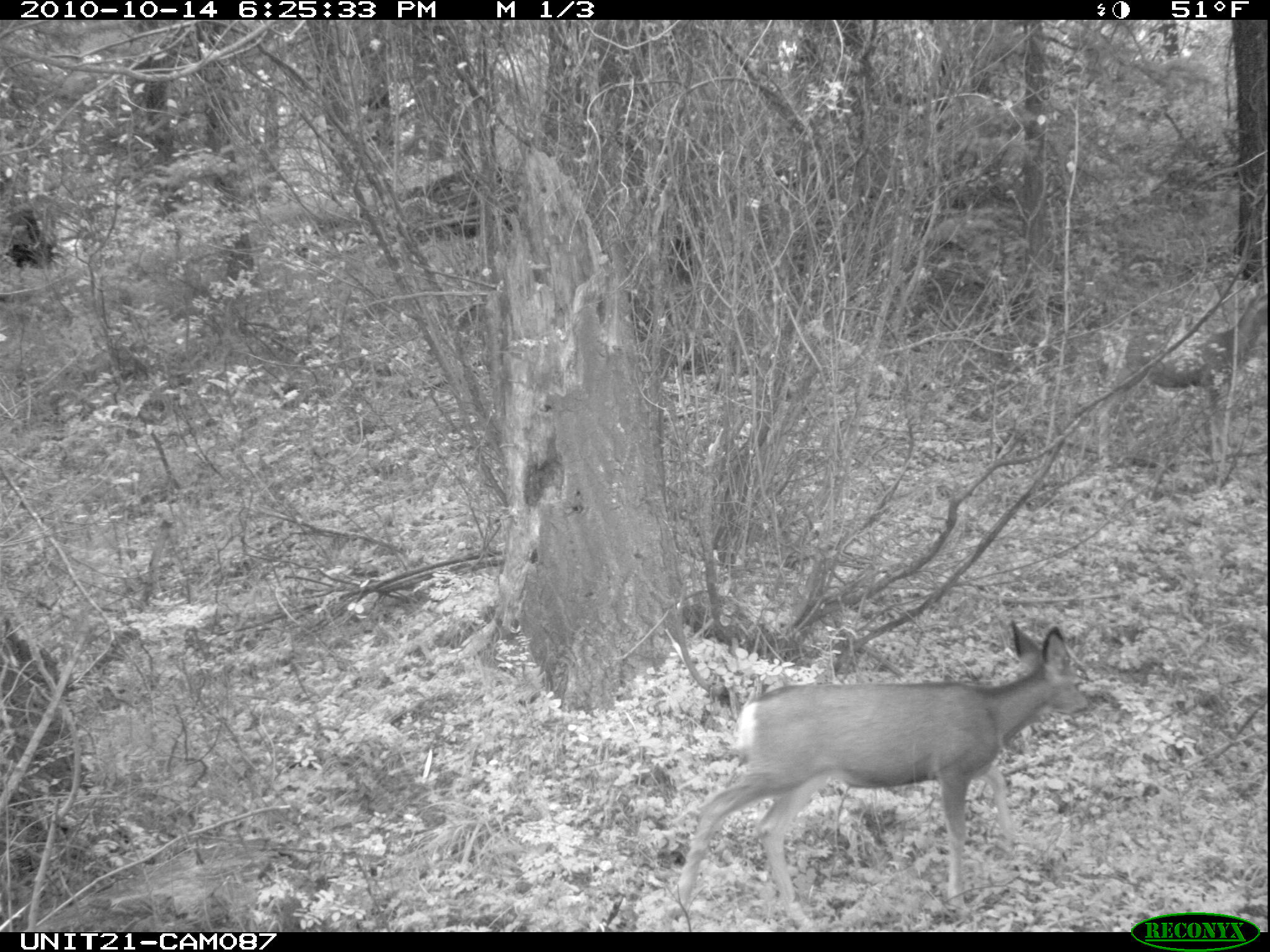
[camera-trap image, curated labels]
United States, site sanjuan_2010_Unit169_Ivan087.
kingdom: Animalia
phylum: Chordata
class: Mammalia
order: Artiodactyla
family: Cervidae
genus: Odocoileus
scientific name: Odocoileus hemionus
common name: mule deer